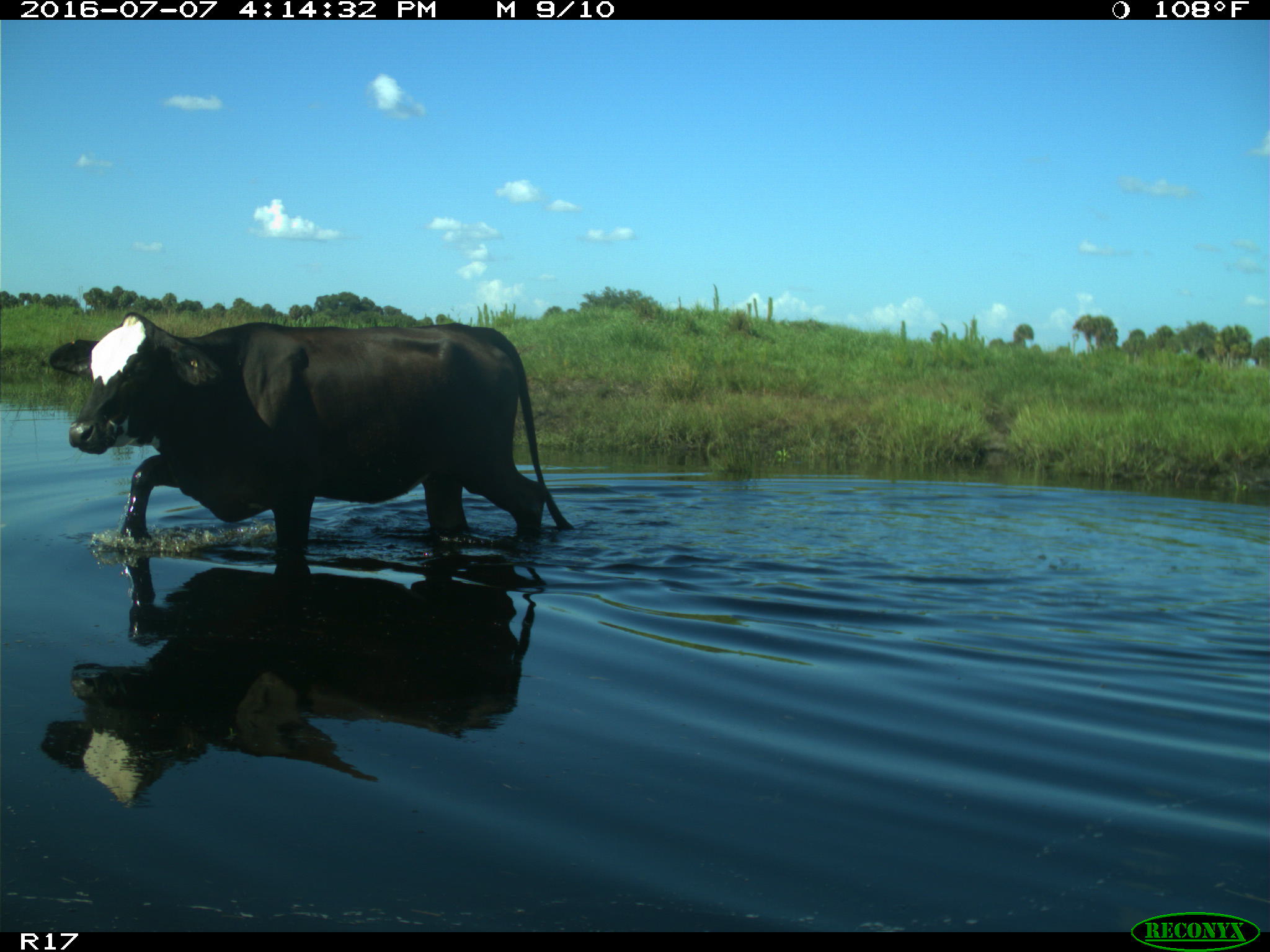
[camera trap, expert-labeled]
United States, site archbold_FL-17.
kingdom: Animalia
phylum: Chordata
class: Mammalia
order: Artiodactyla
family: Bovidae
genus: Bos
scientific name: Bos taurus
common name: domestic cow